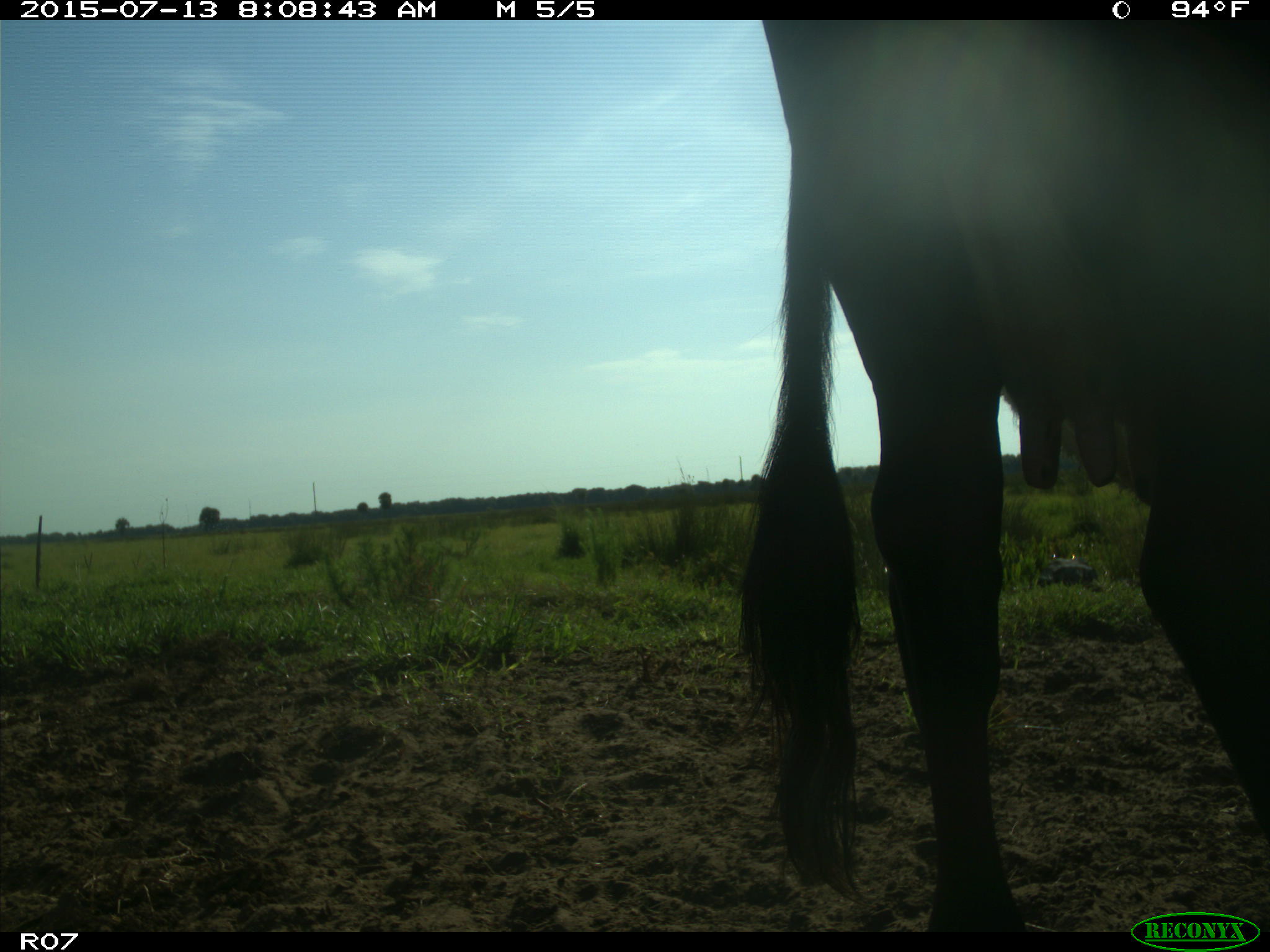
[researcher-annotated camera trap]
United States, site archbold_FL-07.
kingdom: Animalia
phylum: Chordata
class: Mammalia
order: Artiodactyla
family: Bovidae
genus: Bos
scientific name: Bos taurus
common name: domestic cow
Bos taurus (domestic cow).